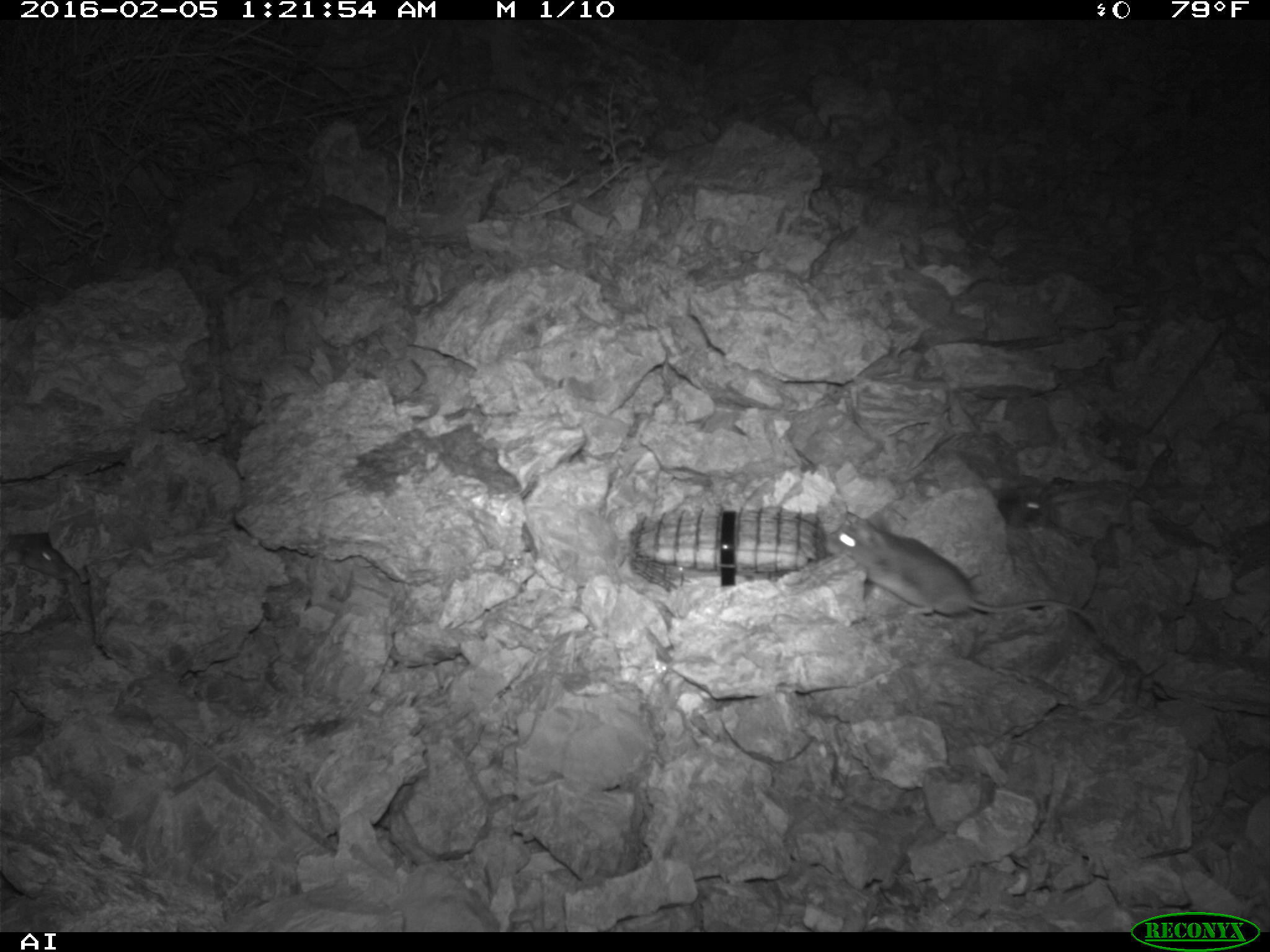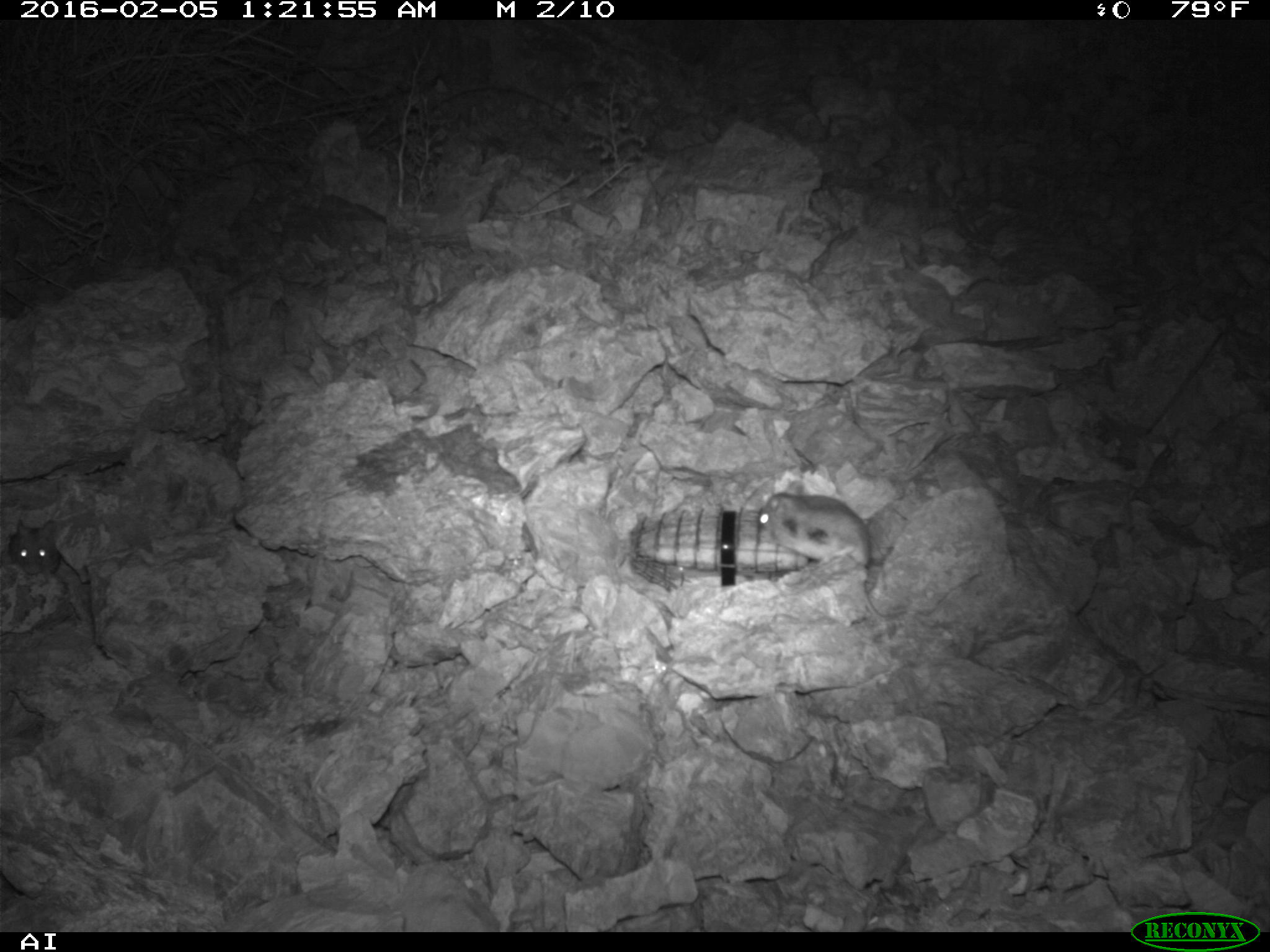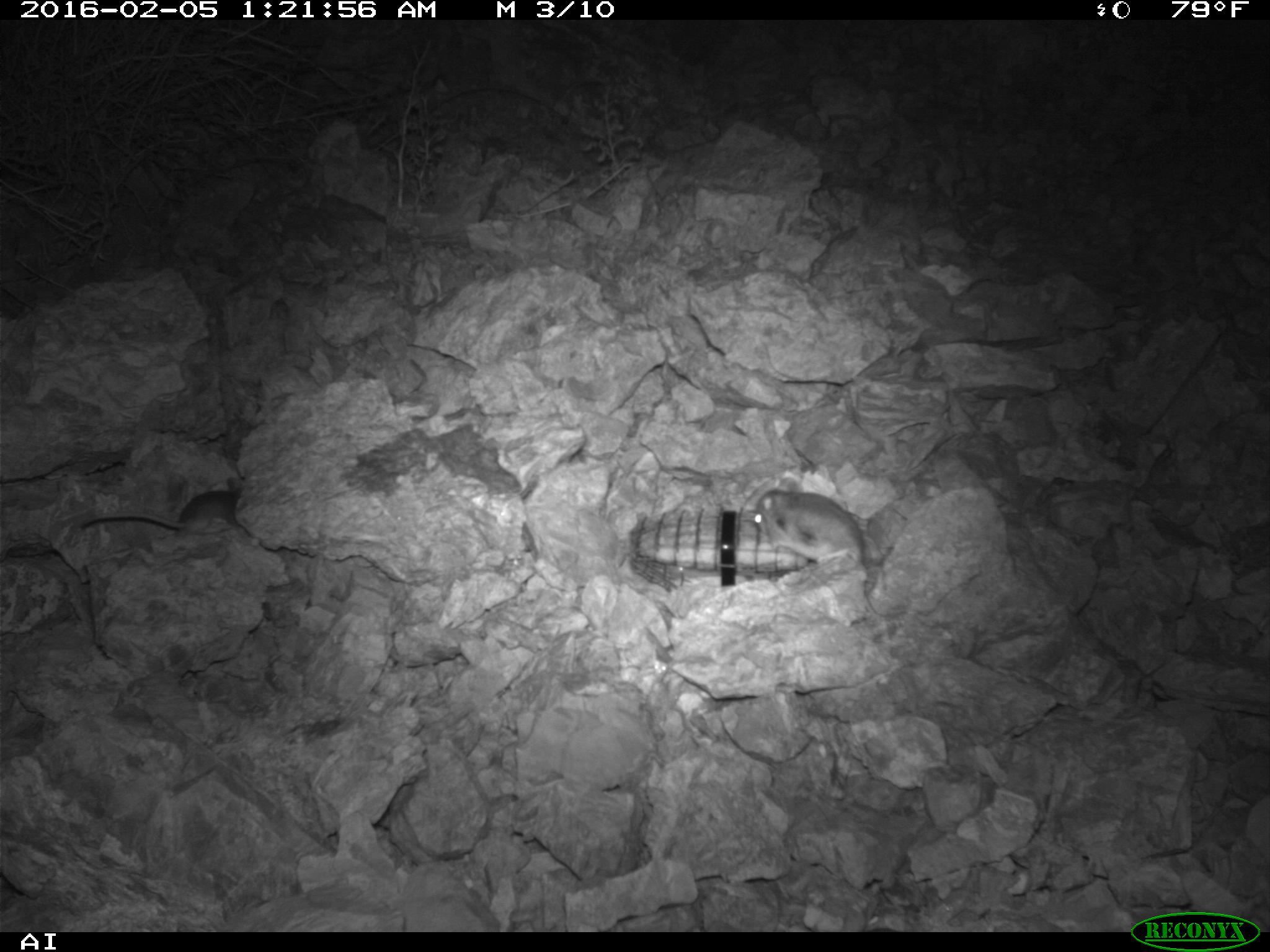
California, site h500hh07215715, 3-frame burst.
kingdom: Animalia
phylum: Chordata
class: Mammalia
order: Rodentia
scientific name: Rodentia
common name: rodent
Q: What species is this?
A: Rodent (Rodentia).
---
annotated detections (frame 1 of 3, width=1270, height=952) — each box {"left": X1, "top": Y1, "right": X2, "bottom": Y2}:
rodent: {"left": 824, "top": 510, "right": 1085, "bottom": 617}; {"left": 0, "top": 534, "right": 68, "bottom": 576}; {"left": 997, "top": 484, "right": 1045, "bottom": 526}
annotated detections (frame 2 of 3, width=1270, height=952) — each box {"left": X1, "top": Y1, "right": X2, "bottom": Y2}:
rodent: {"left": 757, "top": 479, "right": 907, "bottom": 619}; {"left": 7, "top": 518, "right": 61, "bottom": 573}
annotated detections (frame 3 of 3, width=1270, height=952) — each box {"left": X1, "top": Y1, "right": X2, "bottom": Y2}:
rodent: {"left": 751, "top": 488, "right": 868, "bottom": 579}